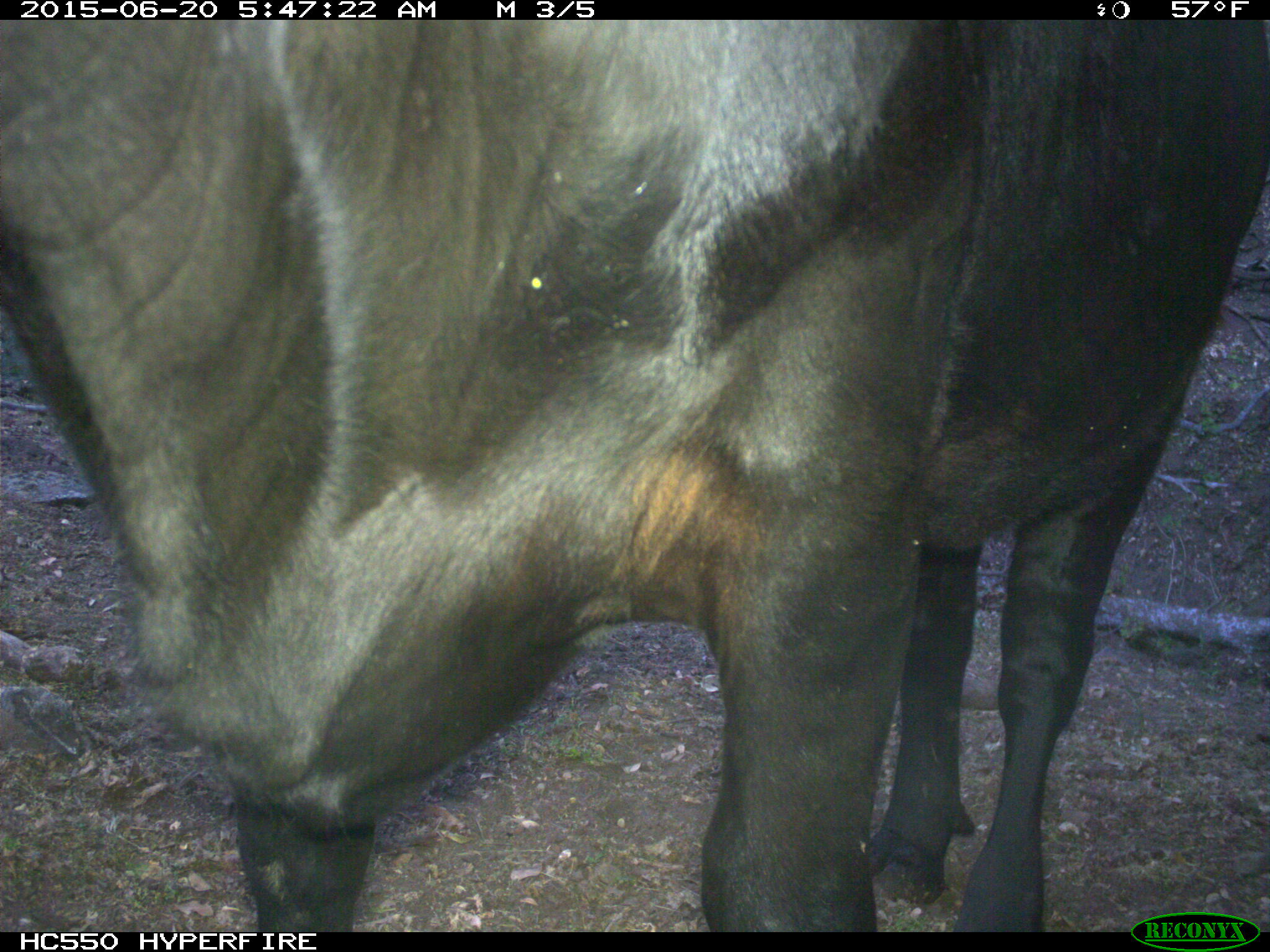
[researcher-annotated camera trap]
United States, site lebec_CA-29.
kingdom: Animalia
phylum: Chordata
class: Mammalia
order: Artiodactyla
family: Bovidae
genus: Bos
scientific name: Bos taurus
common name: domestic cow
Bos taurus (domestic cow).